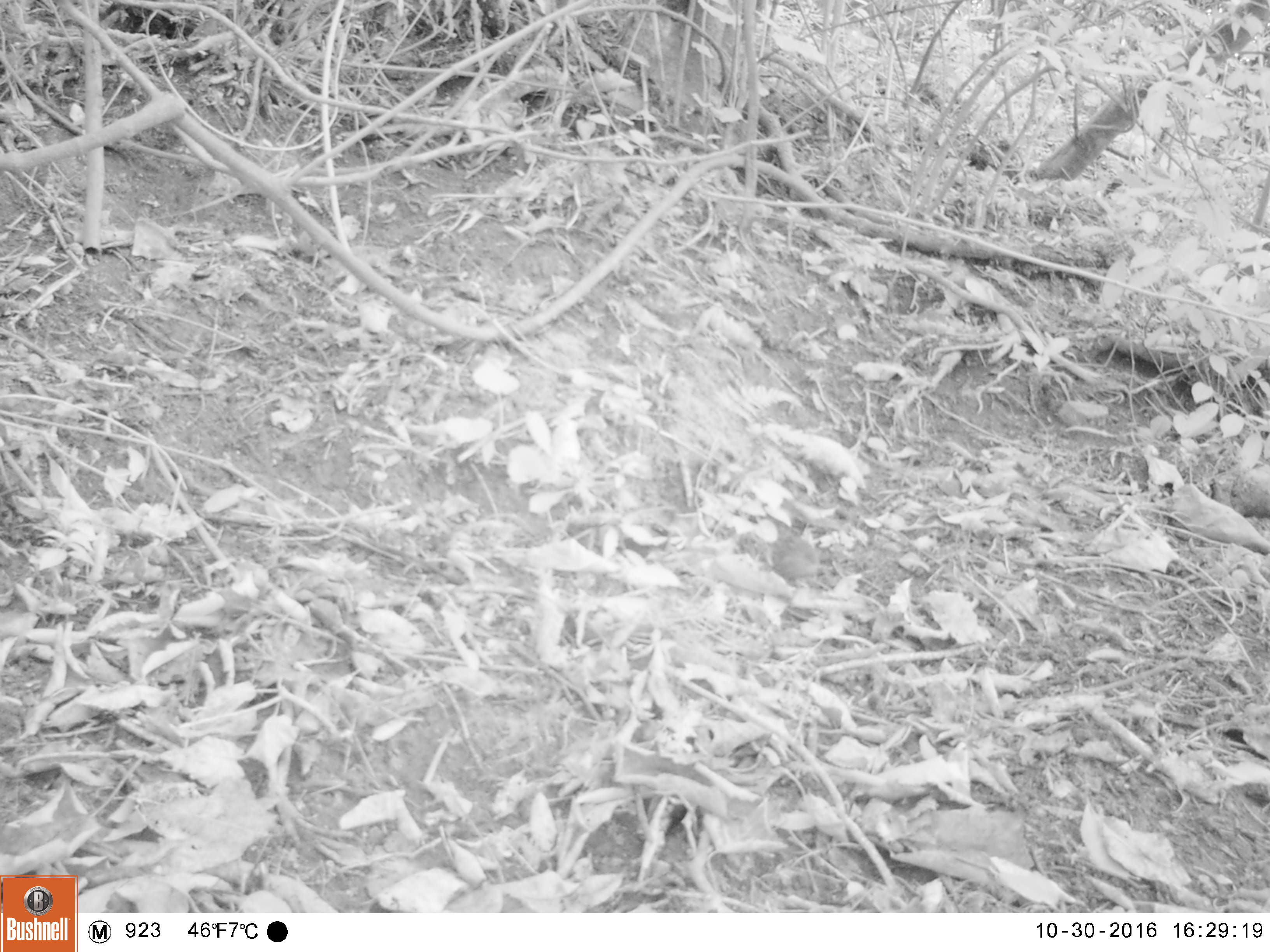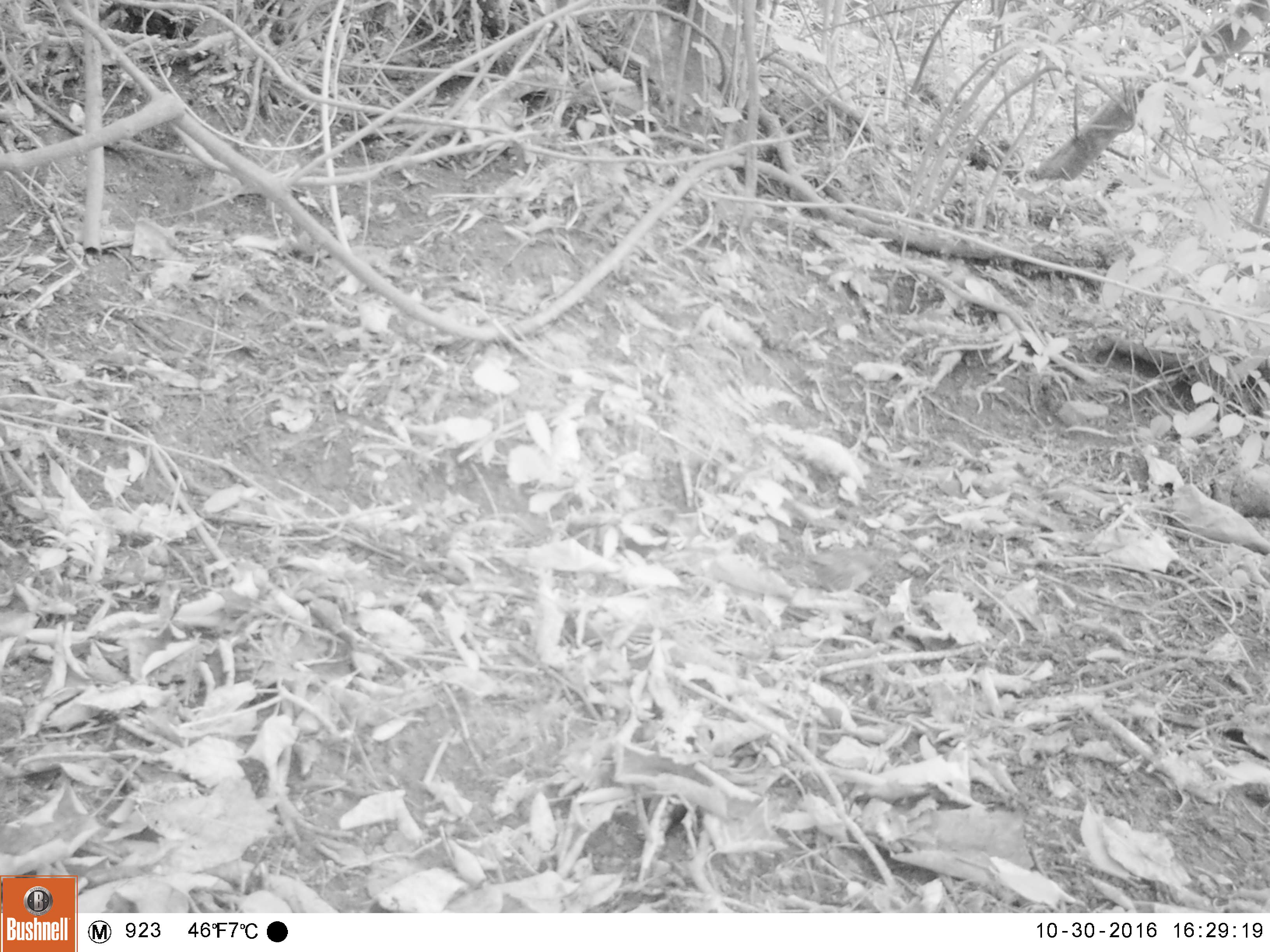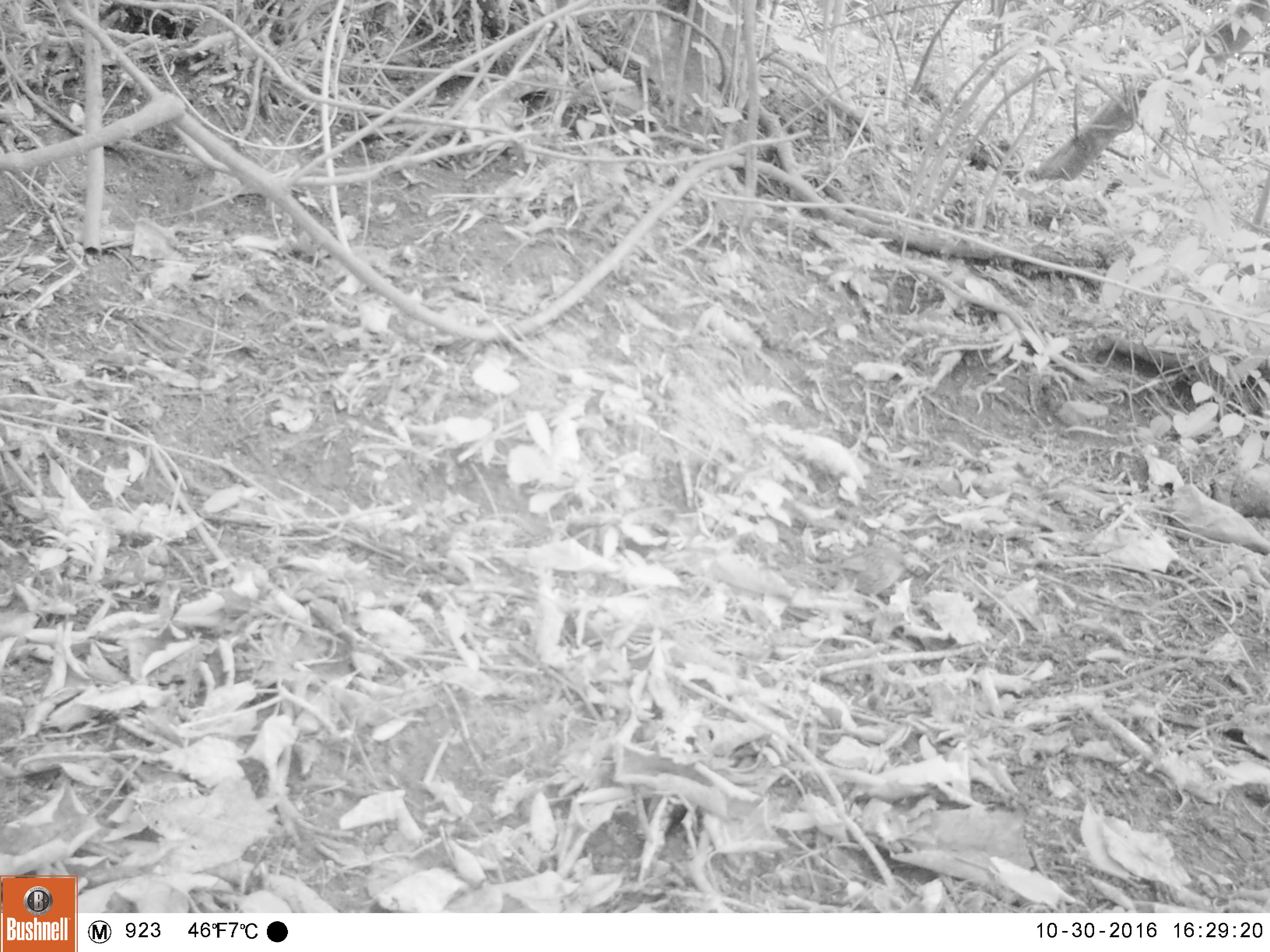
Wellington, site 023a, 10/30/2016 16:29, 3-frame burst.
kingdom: Animalia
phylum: Chordata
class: Aves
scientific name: Aves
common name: bird